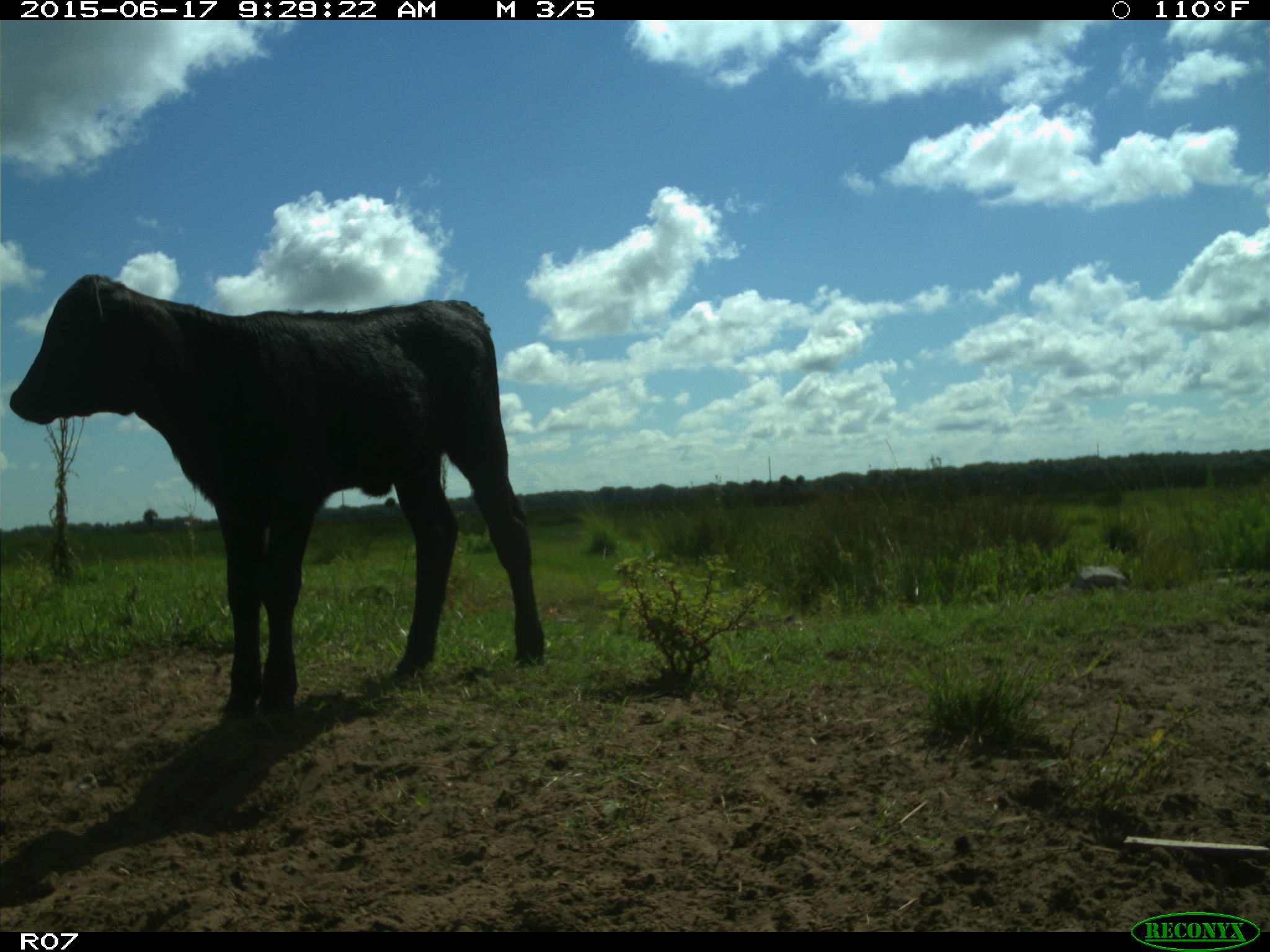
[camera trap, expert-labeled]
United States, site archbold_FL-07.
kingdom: Animalia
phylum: Chordata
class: Mammalia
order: Artiodactyla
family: Bovidae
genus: Bos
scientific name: Bos taurus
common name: domestic cow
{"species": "Bos taurus (domestic cow)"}